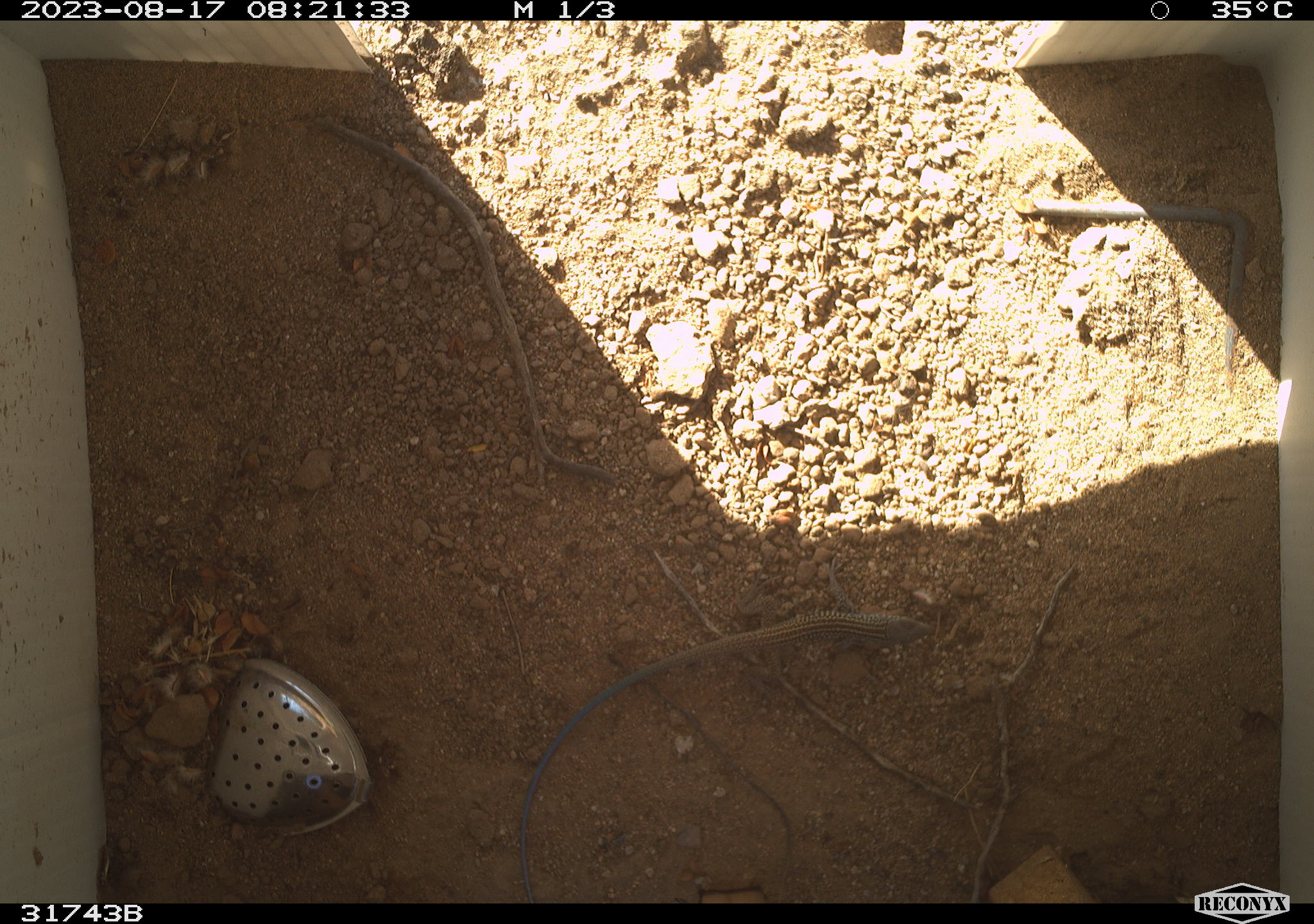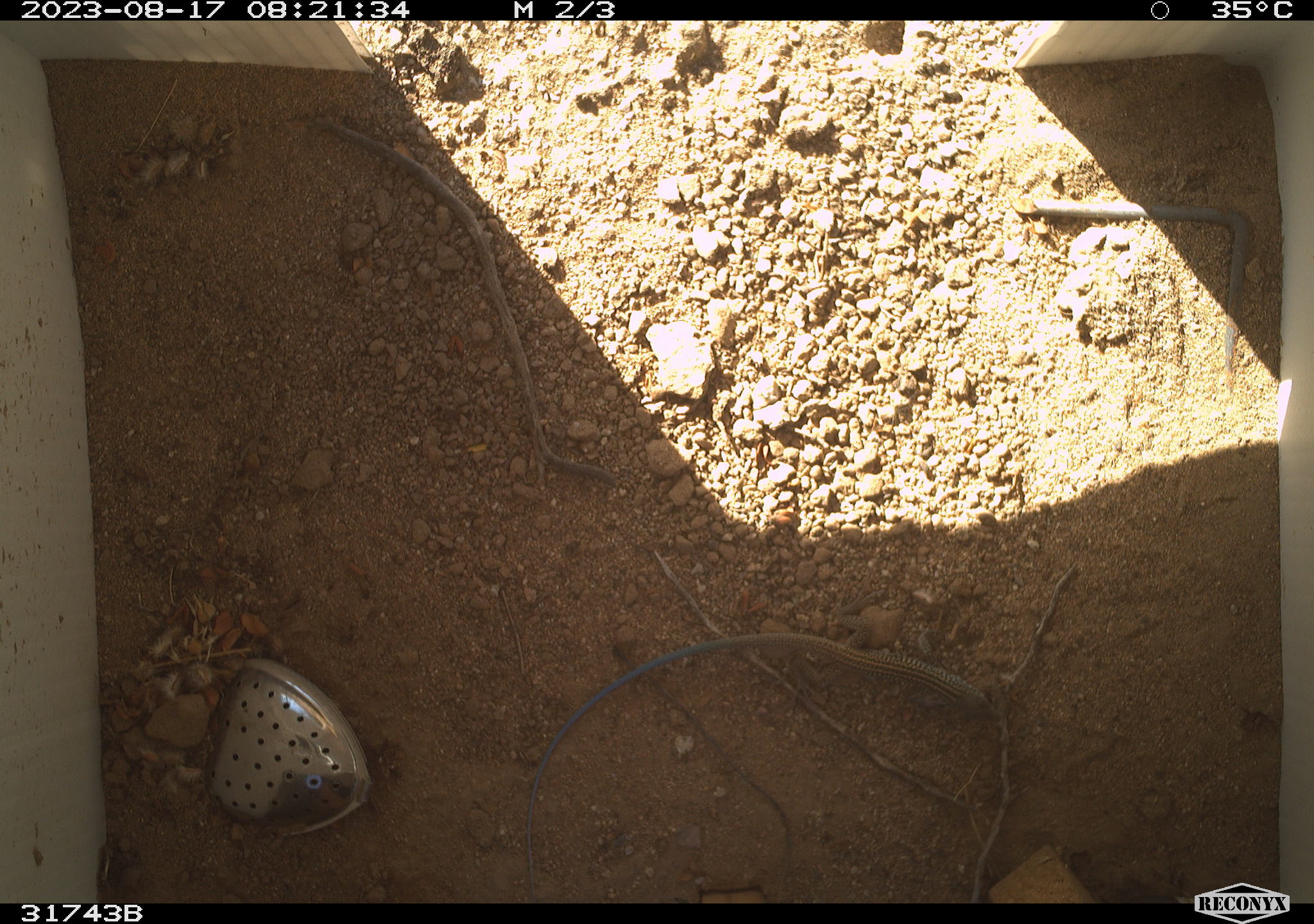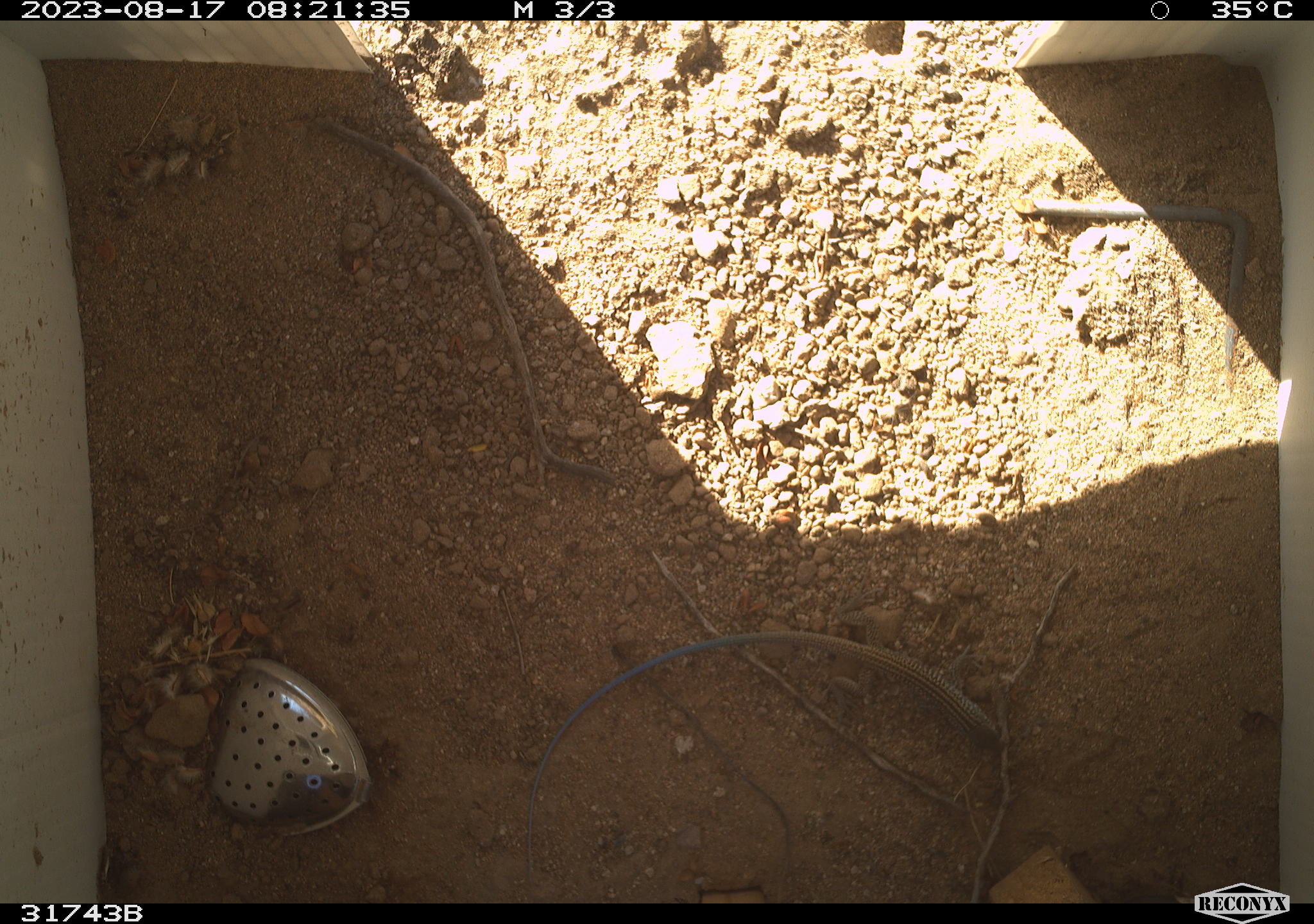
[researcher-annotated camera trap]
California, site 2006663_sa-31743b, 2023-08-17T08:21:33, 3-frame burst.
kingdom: Animalia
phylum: Chordata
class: Reptilia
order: Squamata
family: Teiidae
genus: Aspidoscelis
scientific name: Aspidoscelis tigris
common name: western whiptail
Western whiptail (Aspidoscelis tigris).